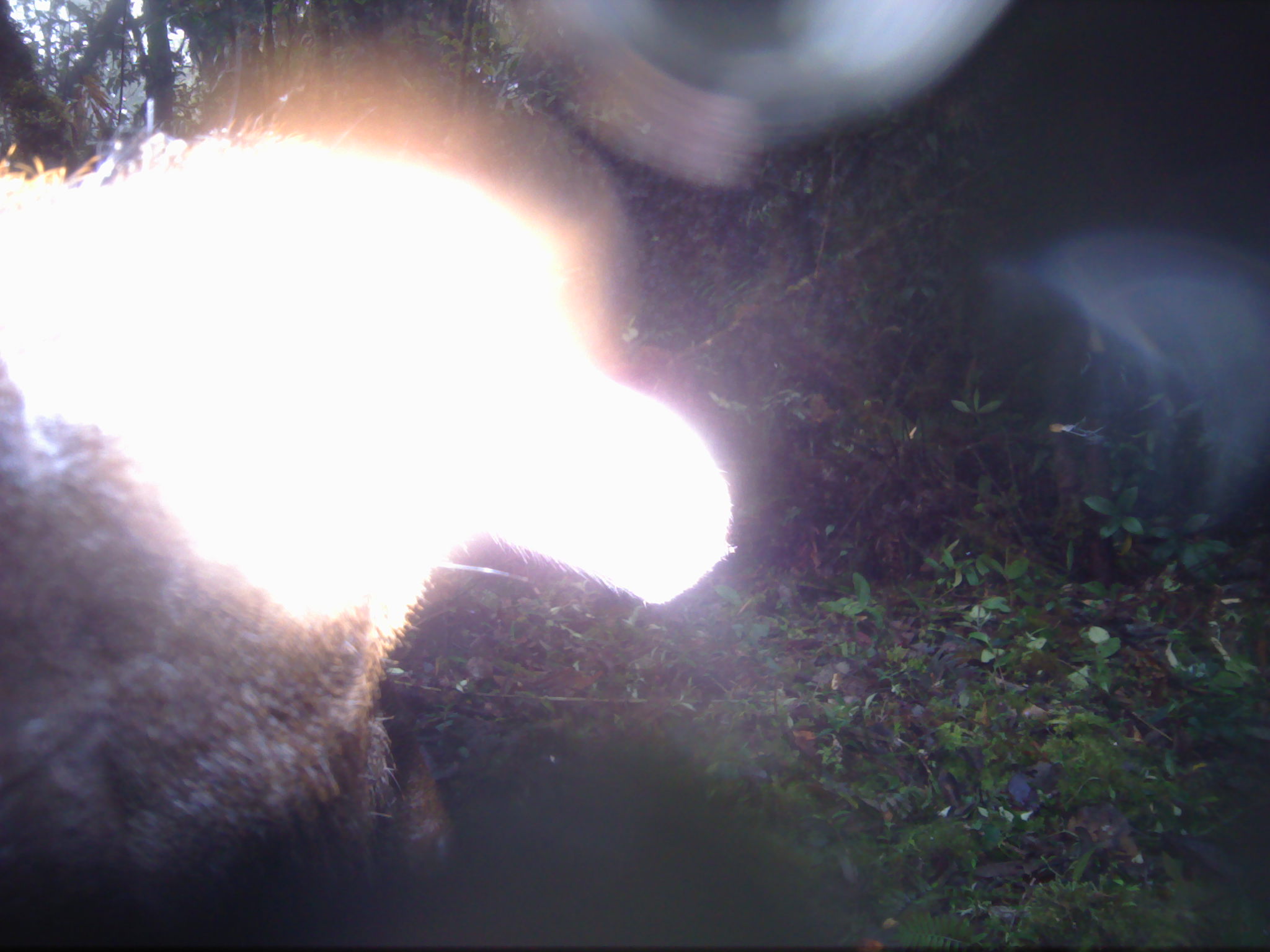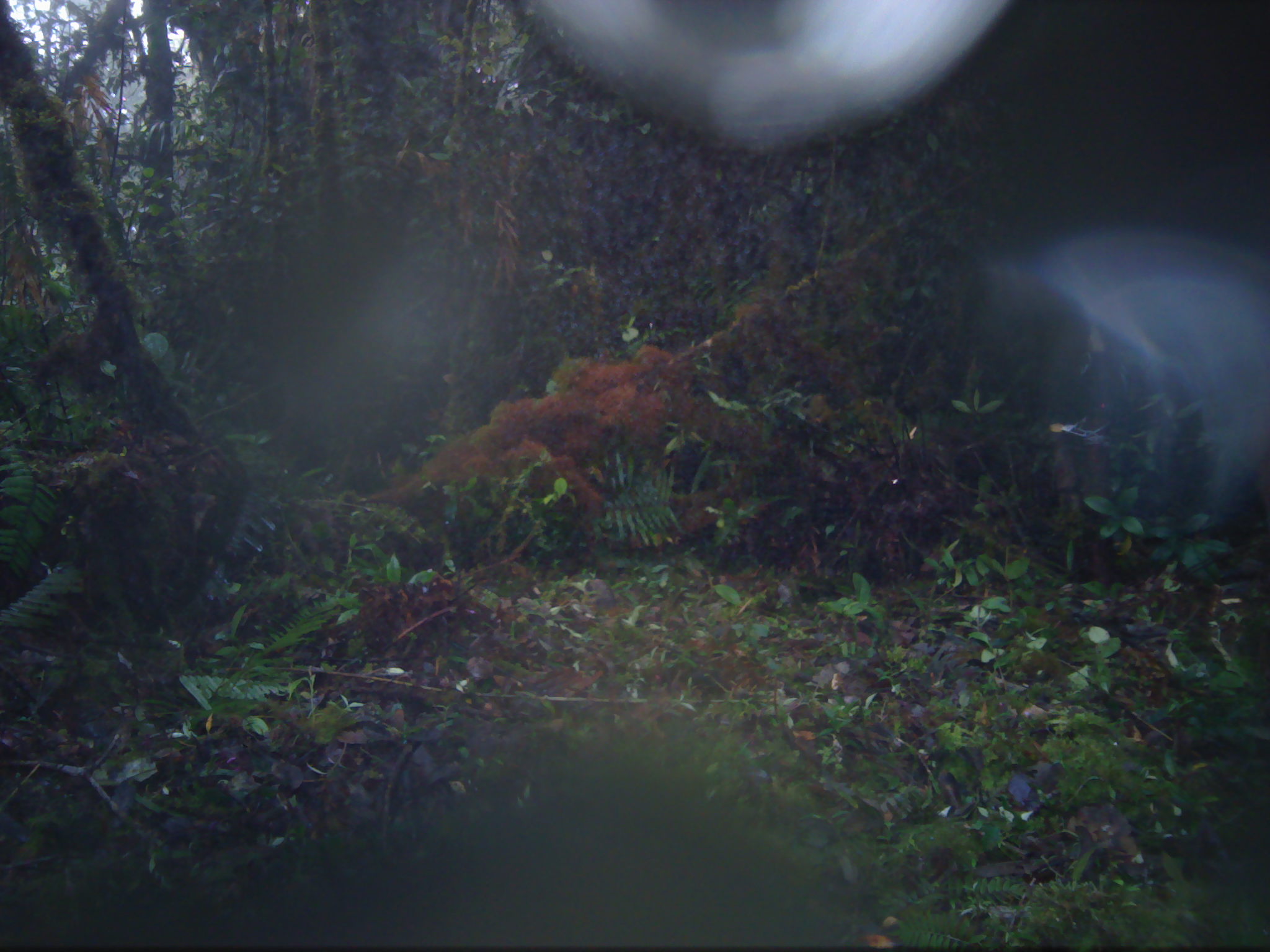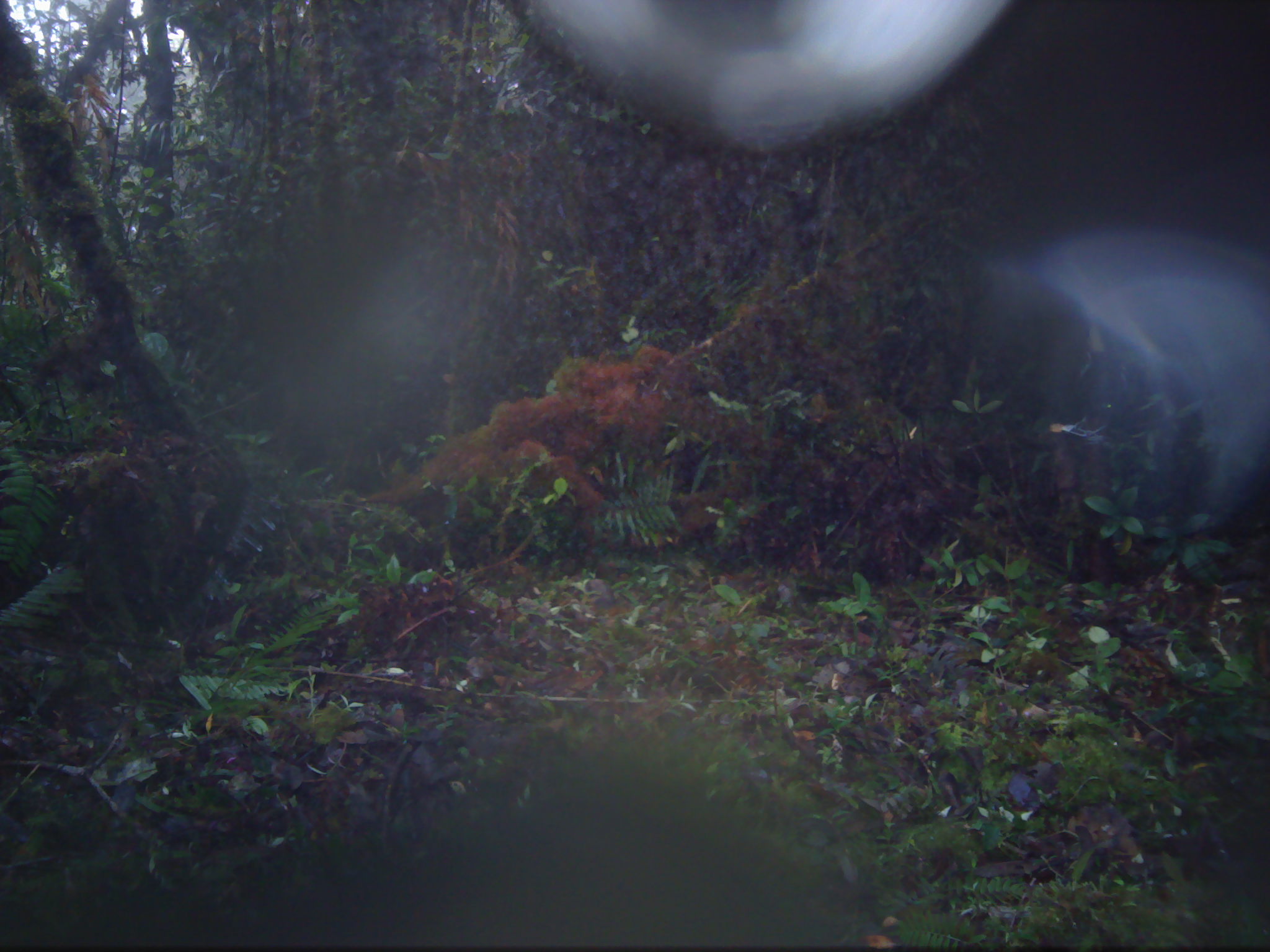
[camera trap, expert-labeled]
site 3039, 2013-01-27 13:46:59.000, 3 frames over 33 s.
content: unidentified animal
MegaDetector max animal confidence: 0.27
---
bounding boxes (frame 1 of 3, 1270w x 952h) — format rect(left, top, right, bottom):
unidentifiable: rect(0, 114, 734, 949)